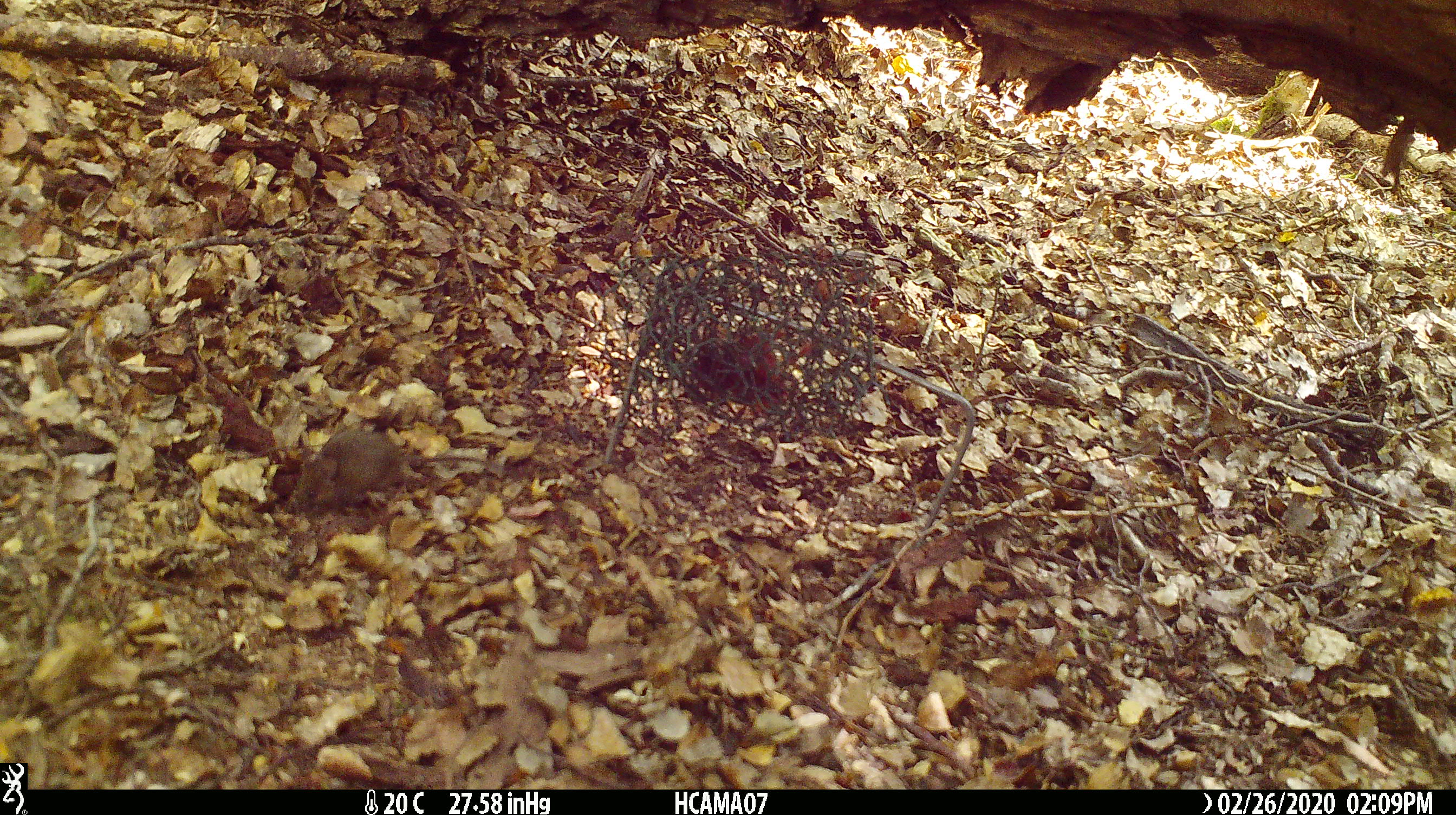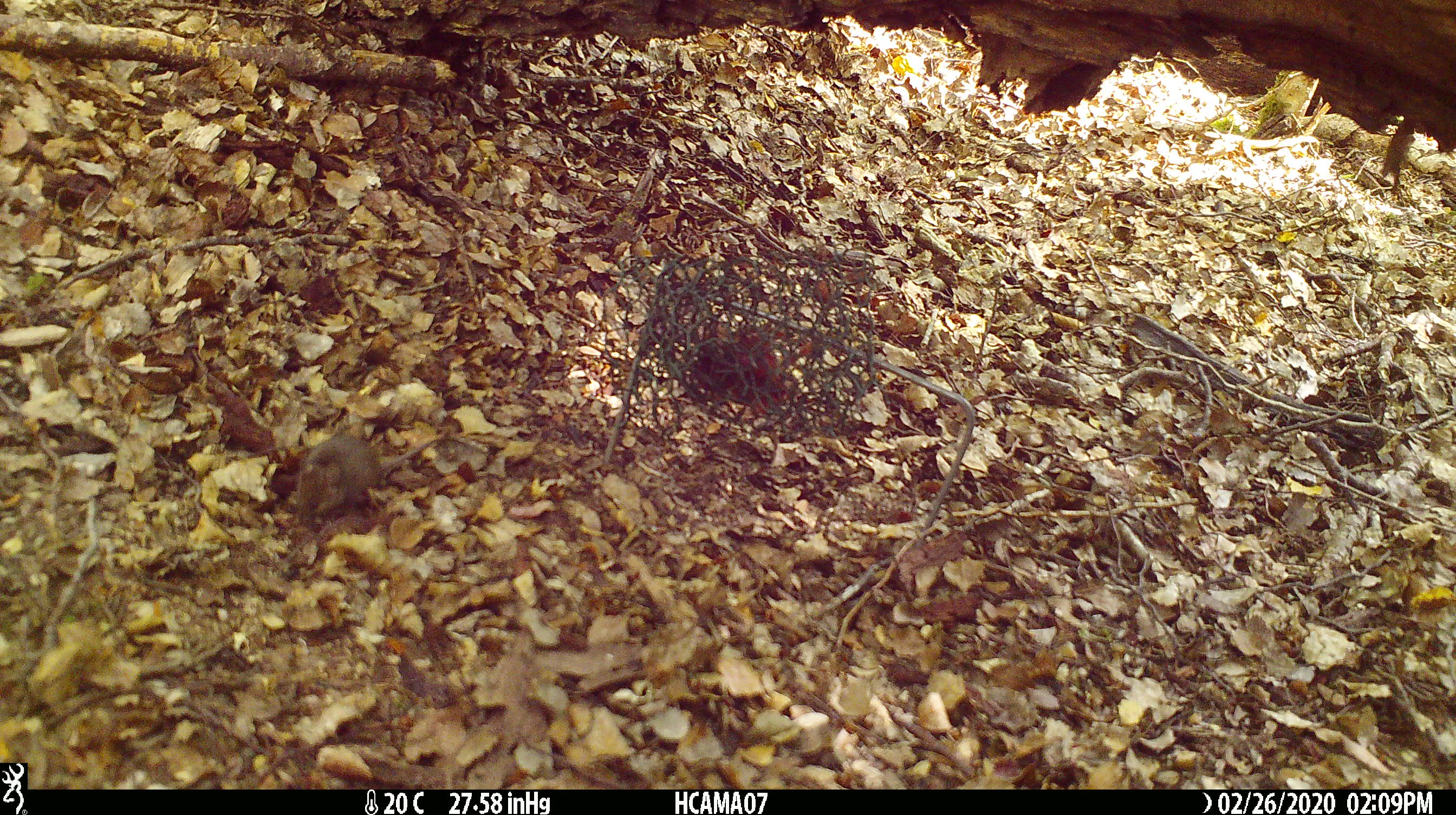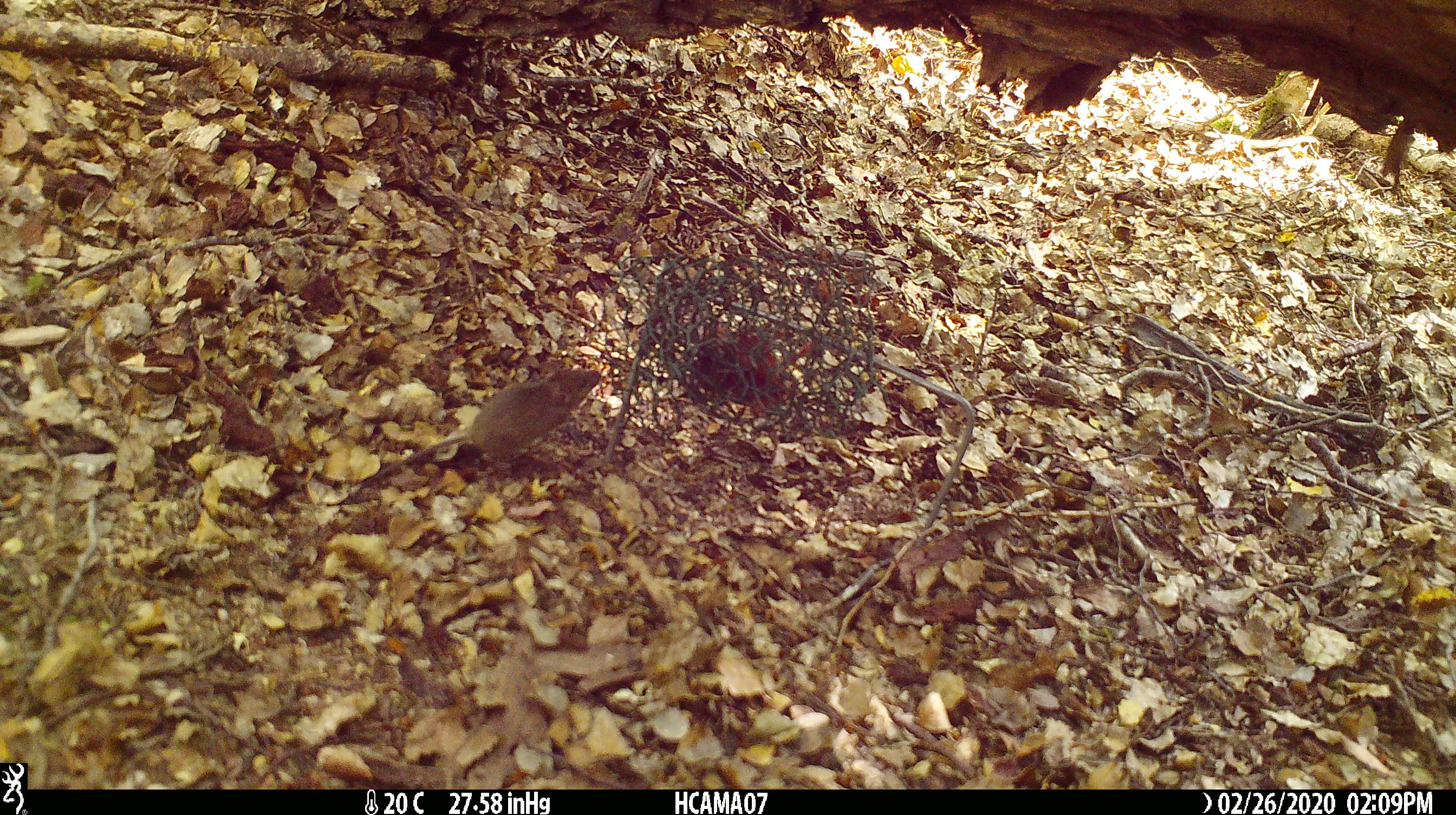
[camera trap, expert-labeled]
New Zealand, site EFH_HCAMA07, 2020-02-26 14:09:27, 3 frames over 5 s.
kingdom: Animalia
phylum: Chordata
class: Mammalia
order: Rodentia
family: Muridae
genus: Mus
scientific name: Mus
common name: mouse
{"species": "mouse (Mus)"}